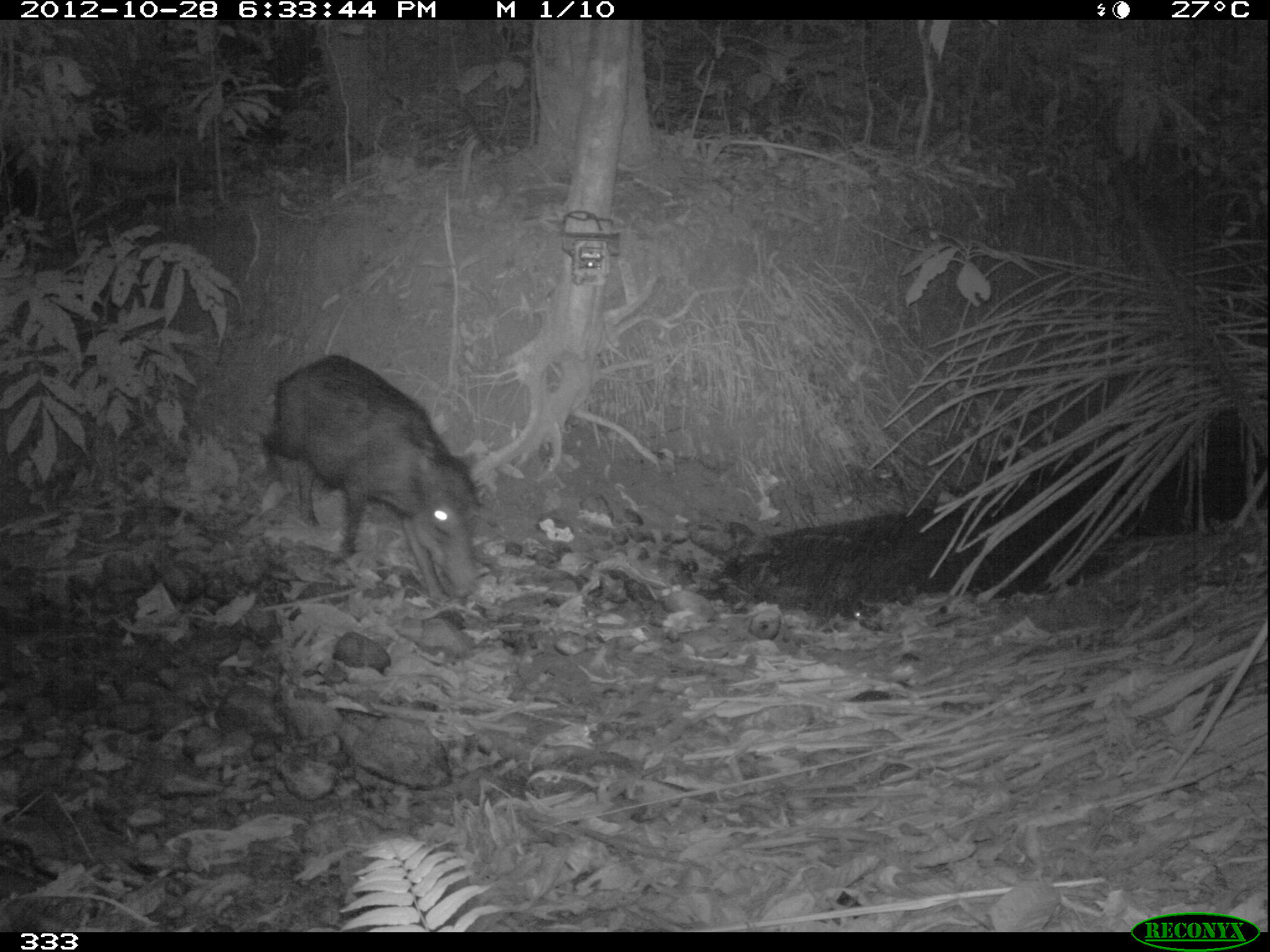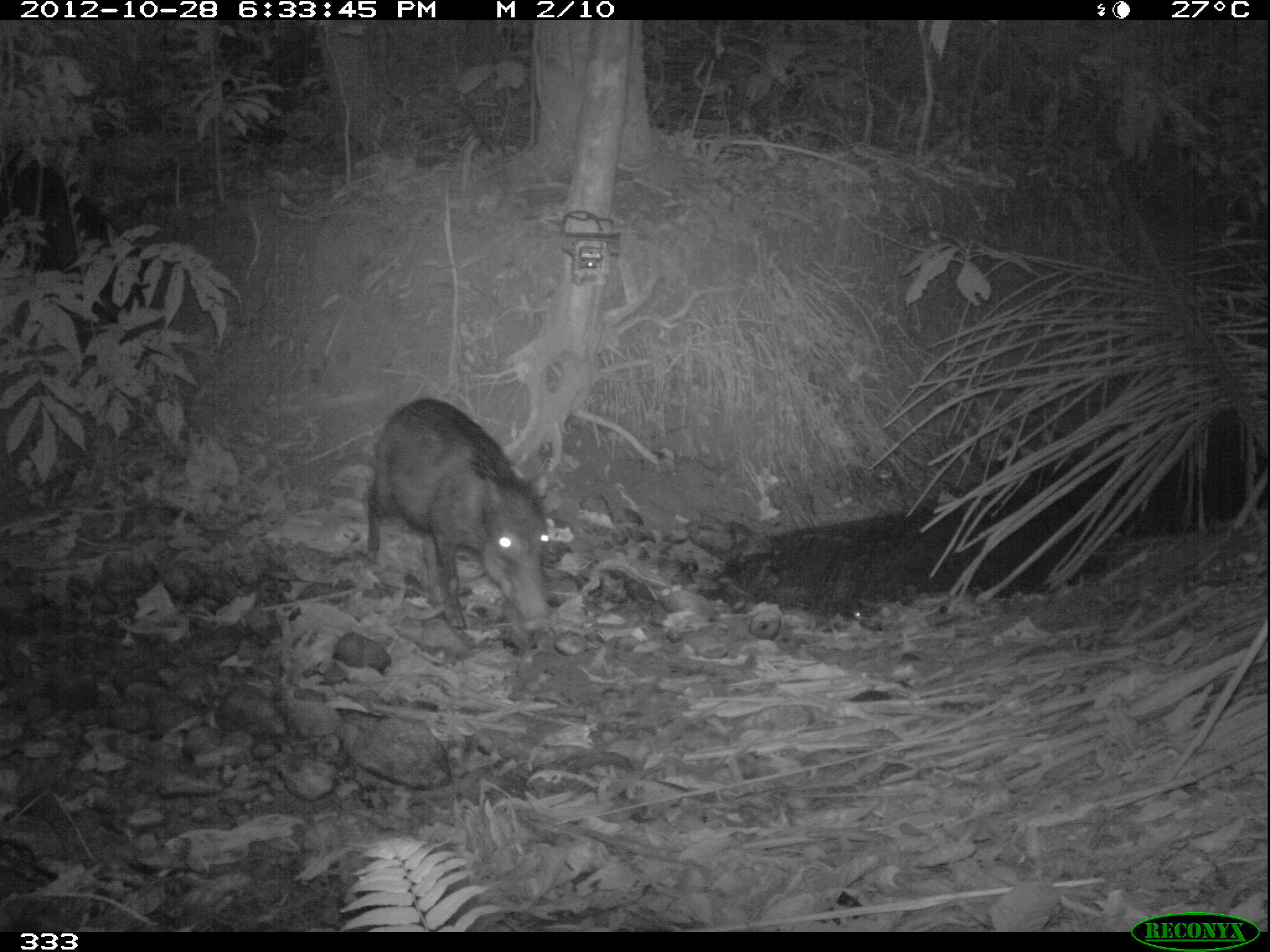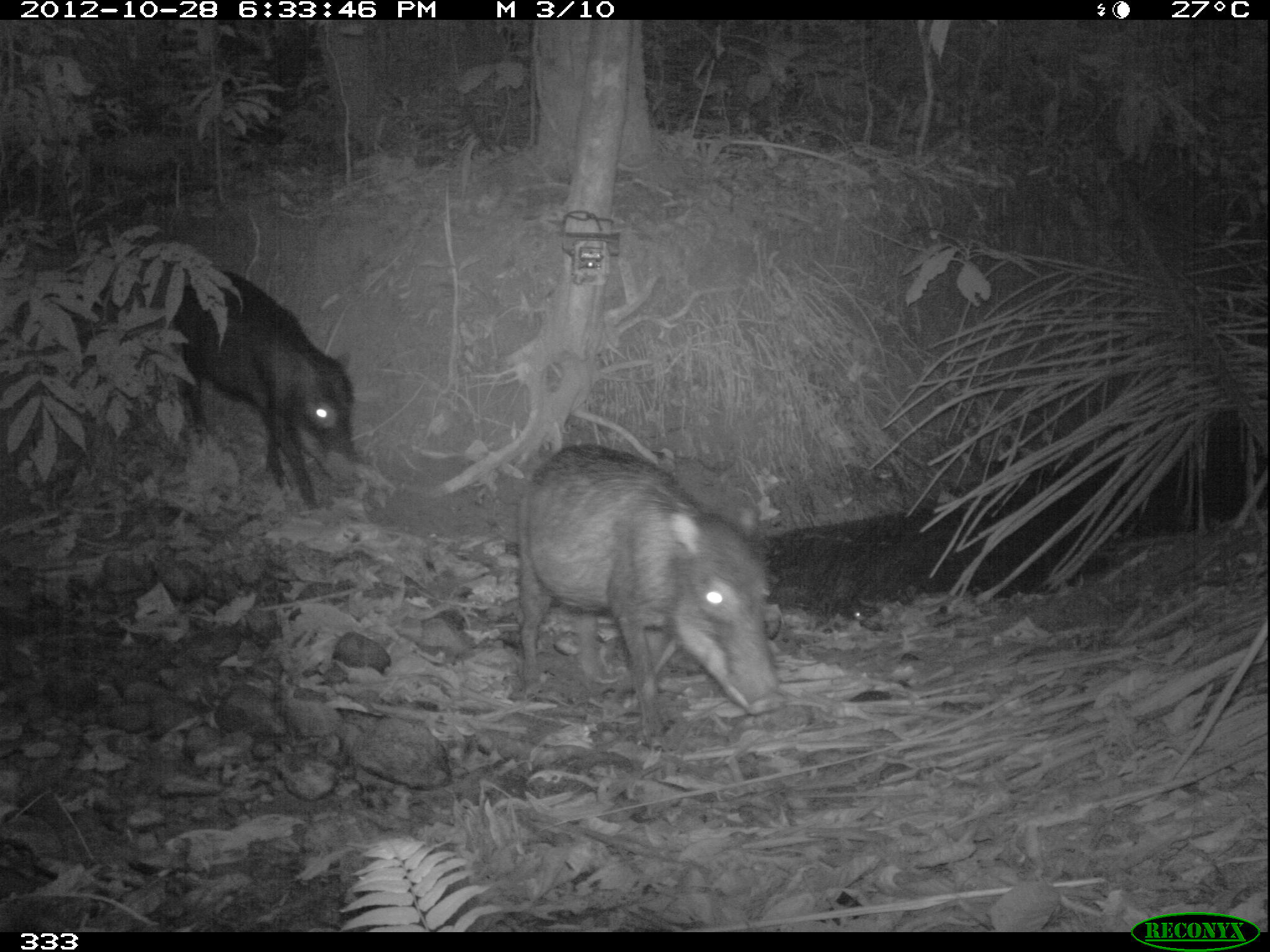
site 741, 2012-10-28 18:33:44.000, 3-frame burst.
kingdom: Animalia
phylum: Chordata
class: Mammalia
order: Artiodactyla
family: Tayassuidae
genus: Tayassu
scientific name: Tayassu pecari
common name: white-lipped peccary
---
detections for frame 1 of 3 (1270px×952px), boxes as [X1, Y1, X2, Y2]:
tayassu pecari: [260, 353, 480, 610]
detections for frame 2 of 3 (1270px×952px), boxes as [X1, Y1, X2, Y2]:
tayassu pecari: [366, 397, 552, 631]; [1, 146, 156, 363]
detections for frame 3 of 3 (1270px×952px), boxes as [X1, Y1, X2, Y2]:
tayassu pecari: [517, 442, 784, 748]; [165, 269, 360, 511]